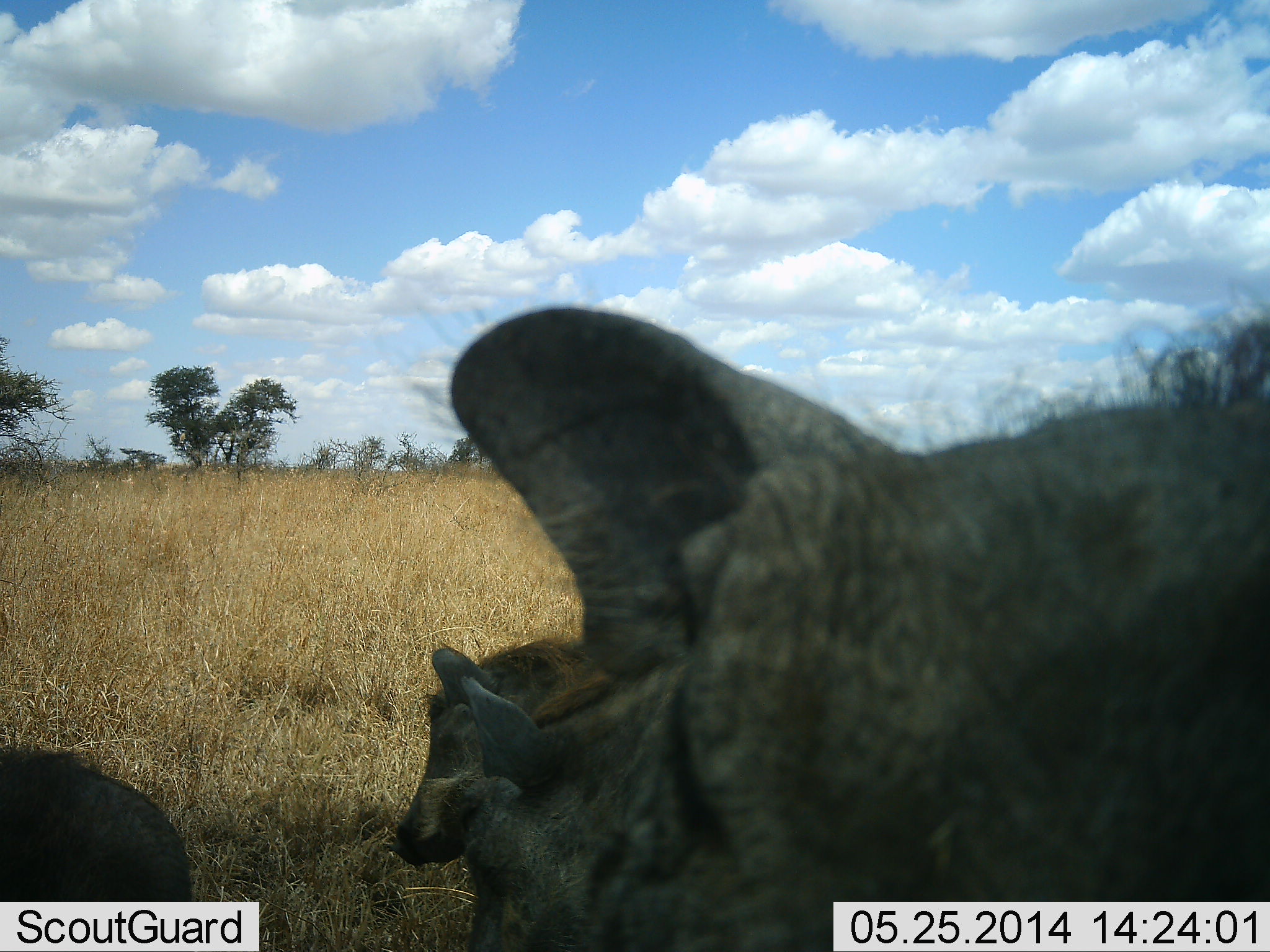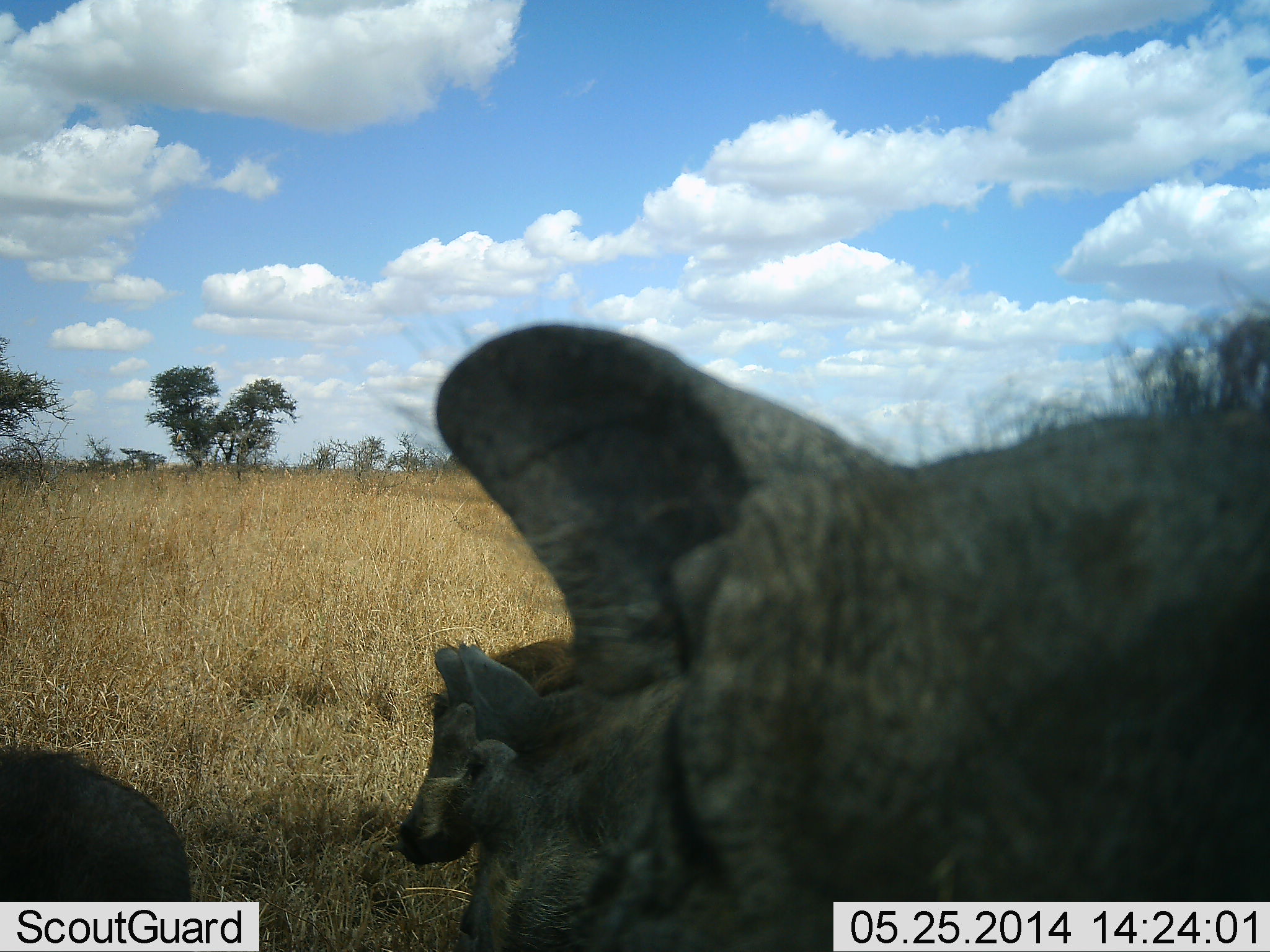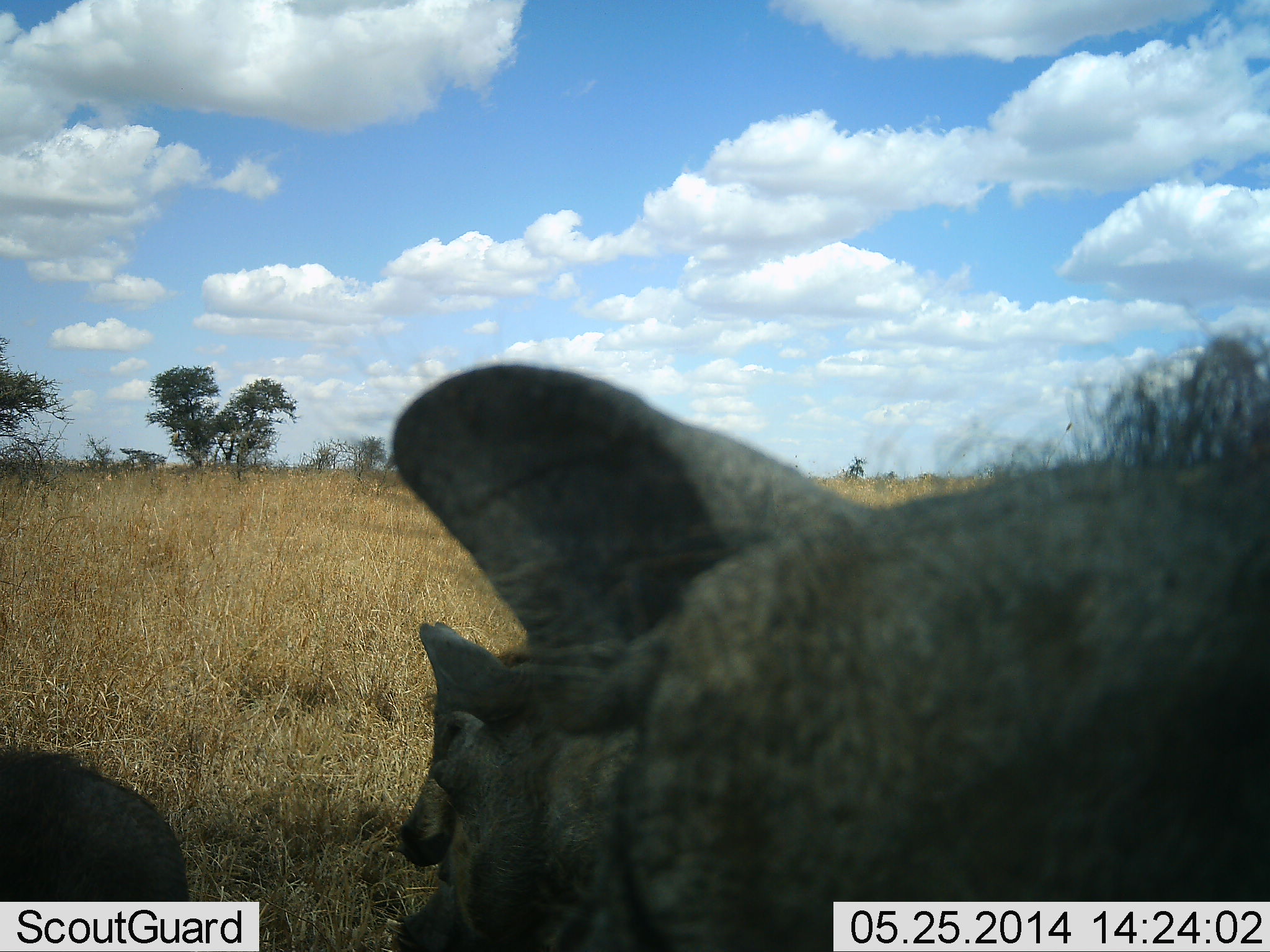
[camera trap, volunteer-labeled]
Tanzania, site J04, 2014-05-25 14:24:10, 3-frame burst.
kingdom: Animalia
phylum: Chordata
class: Mammalia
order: Artiodactyla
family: Suidae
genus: Phacochoerus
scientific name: Phacochoerus africanus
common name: warthog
Warthog (Phacochoerus africanus), count 3. Behavior (volunteer vote fractions): standing 100%, resting 10%, moving 10%, interacting 0%. Young present (vote fraction): 20%. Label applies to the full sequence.